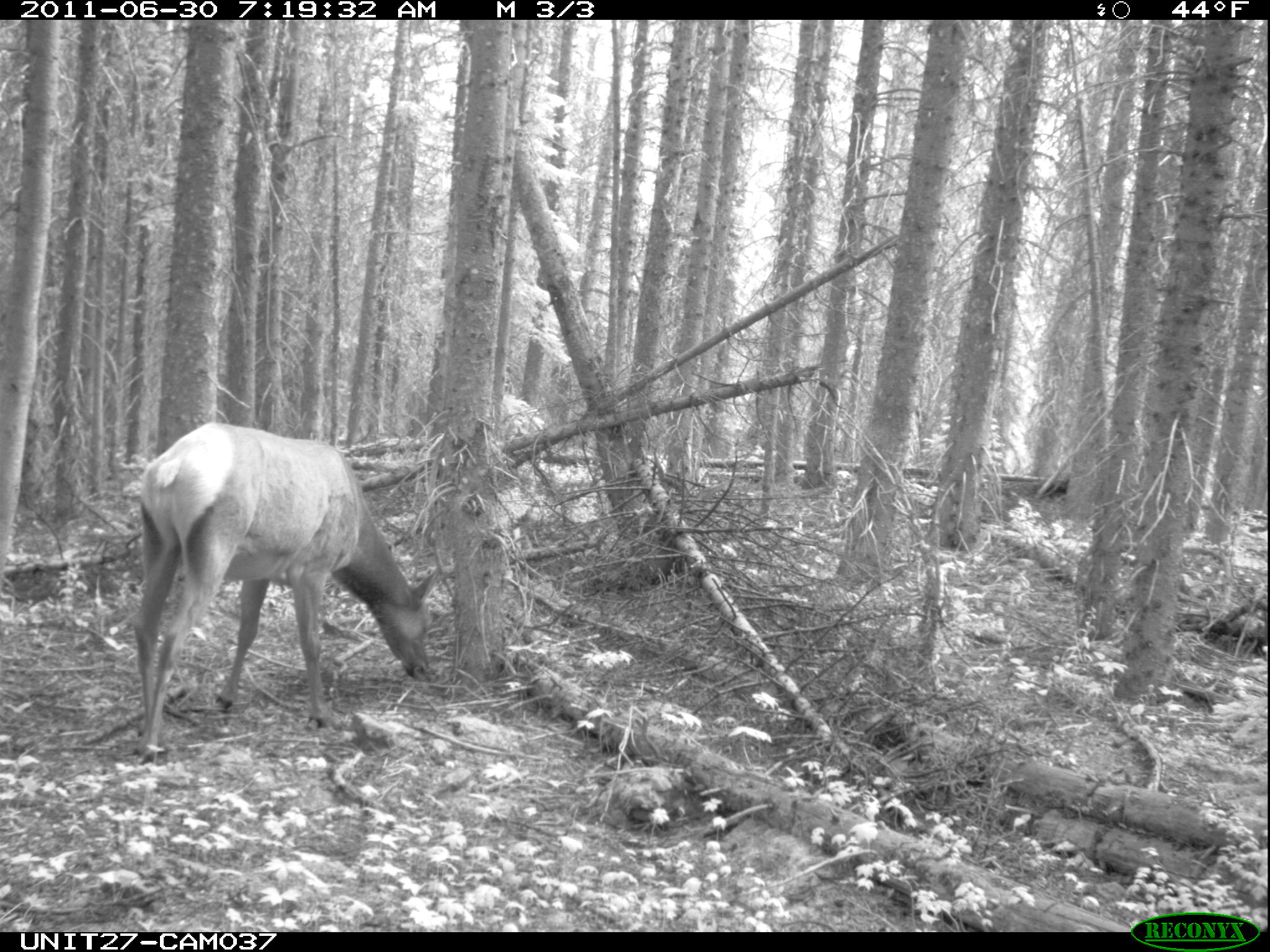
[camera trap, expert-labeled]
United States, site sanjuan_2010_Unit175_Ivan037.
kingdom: Animalia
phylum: Chordata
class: Mammalia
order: Artiodactyla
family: Cervidae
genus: Cervus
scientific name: Cervus elaphus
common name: red deer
Cervus elaphus (red deer).